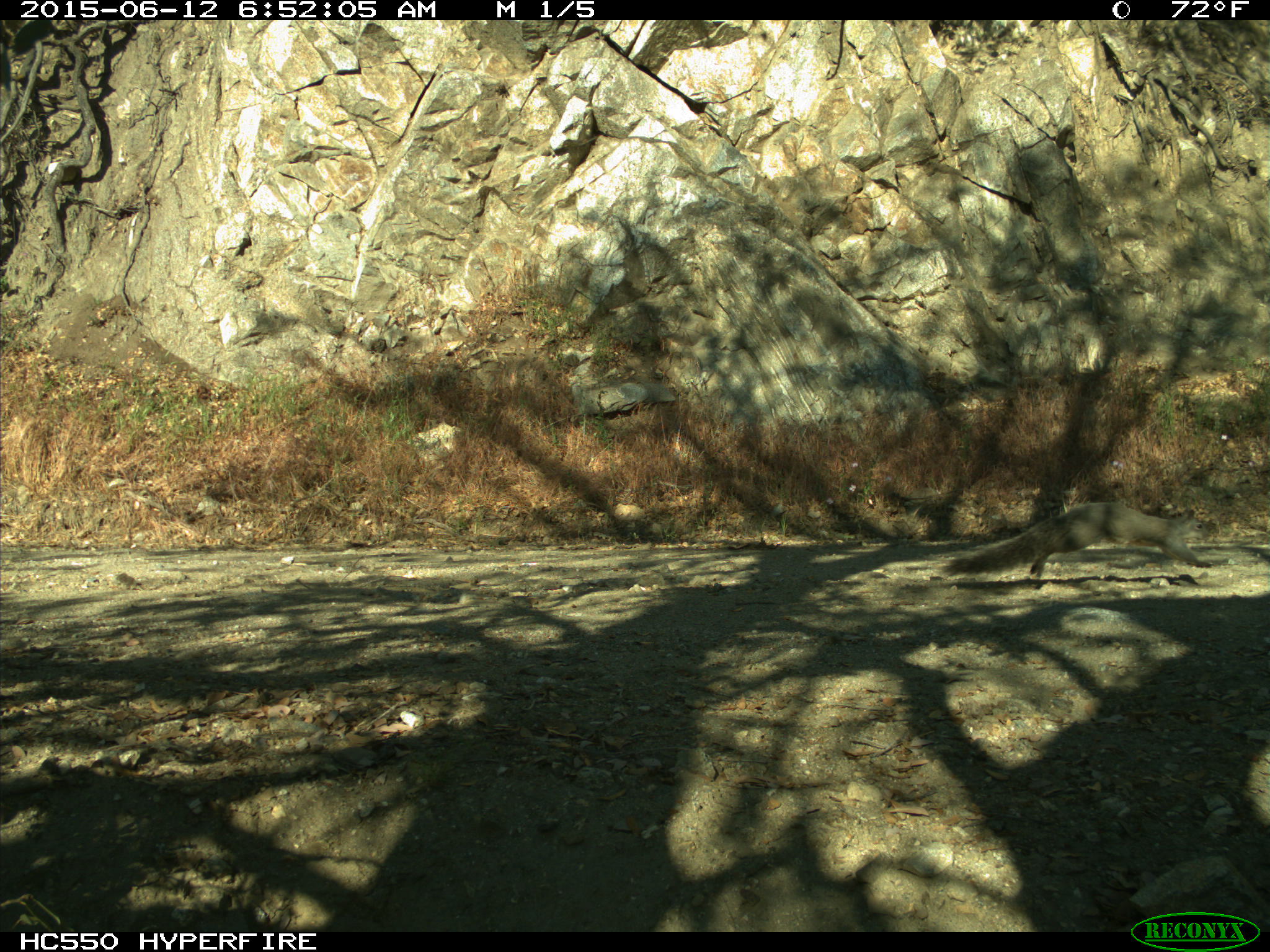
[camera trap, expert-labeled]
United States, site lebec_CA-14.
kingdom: Animalia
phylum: Chordata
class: Mammalia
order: Rodentia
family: Sciuridae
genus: Sciurus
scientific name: Sciurus carolinensis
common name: eastern gray squirrel